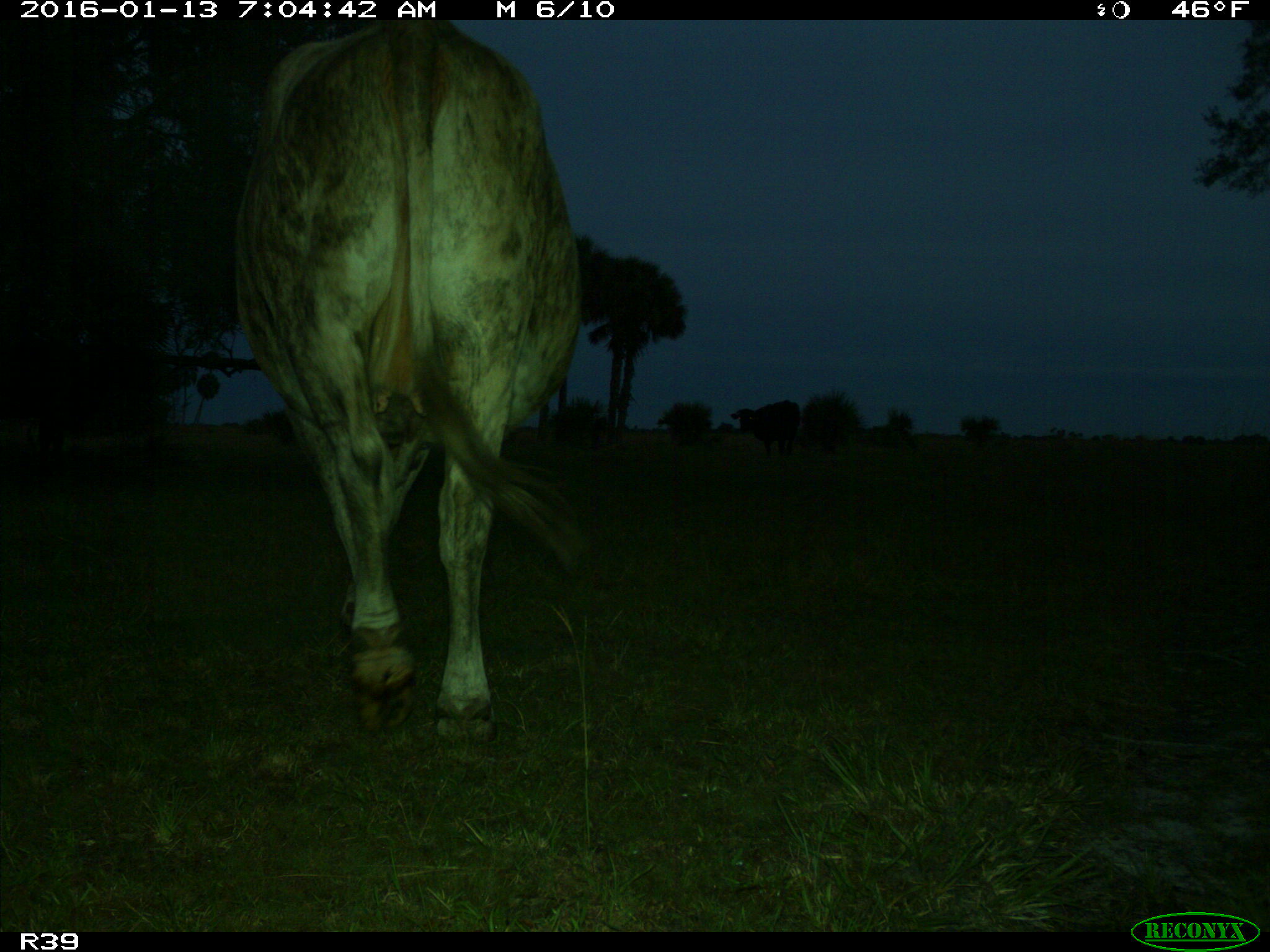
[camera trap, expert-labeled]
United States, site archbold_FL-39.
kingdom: Animalia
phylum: Chordata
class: Mammalia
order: Artiodactyla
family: Bovidae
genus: Bos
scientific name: Bos taurus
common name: domestic cow